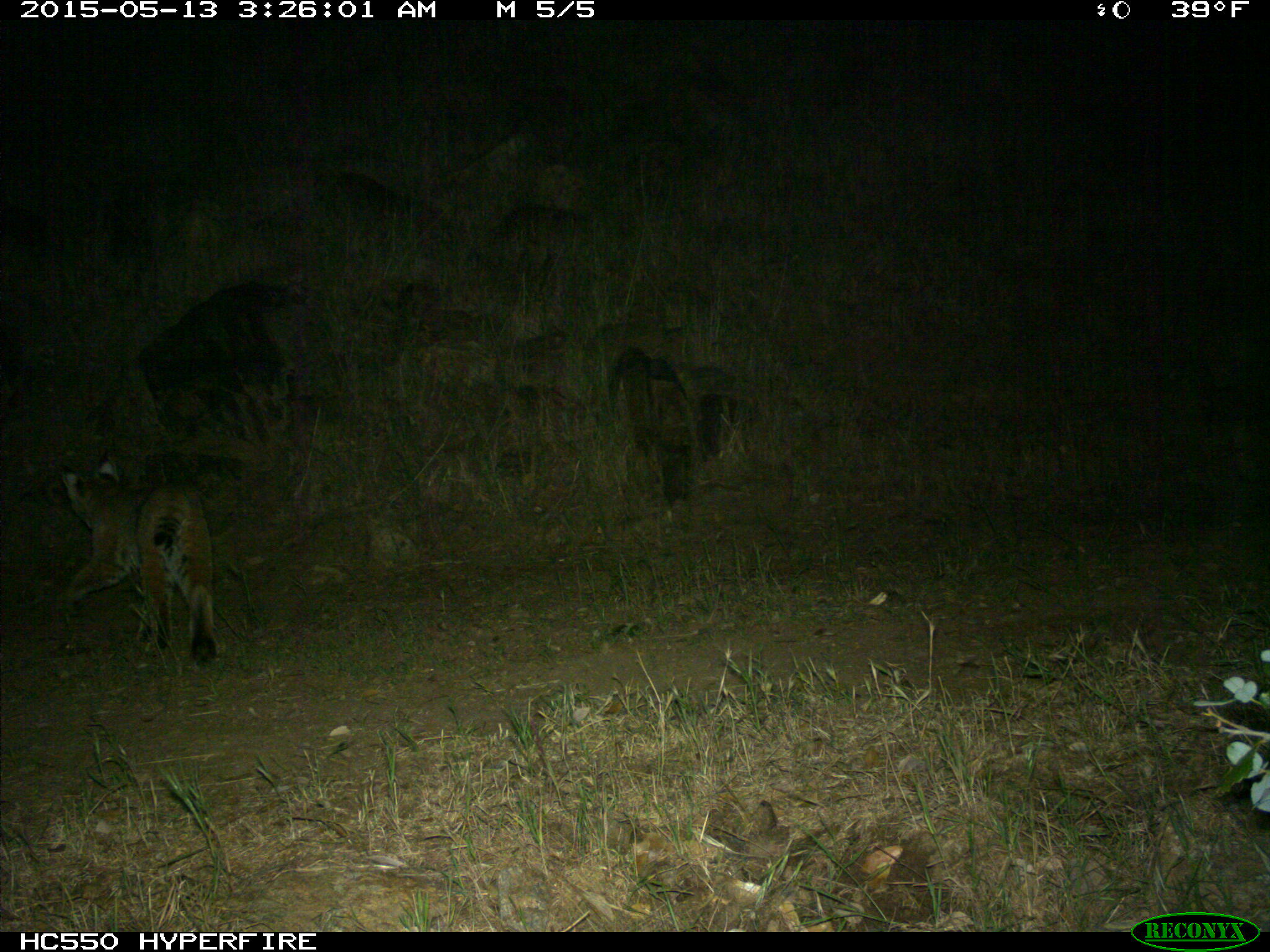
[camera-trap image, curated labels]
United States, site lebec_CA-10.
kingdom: Animalia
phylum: Chordata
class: Mammalia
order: Carnivora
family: Felidae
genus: Lynx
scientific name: Lynx rufus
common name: bobcat